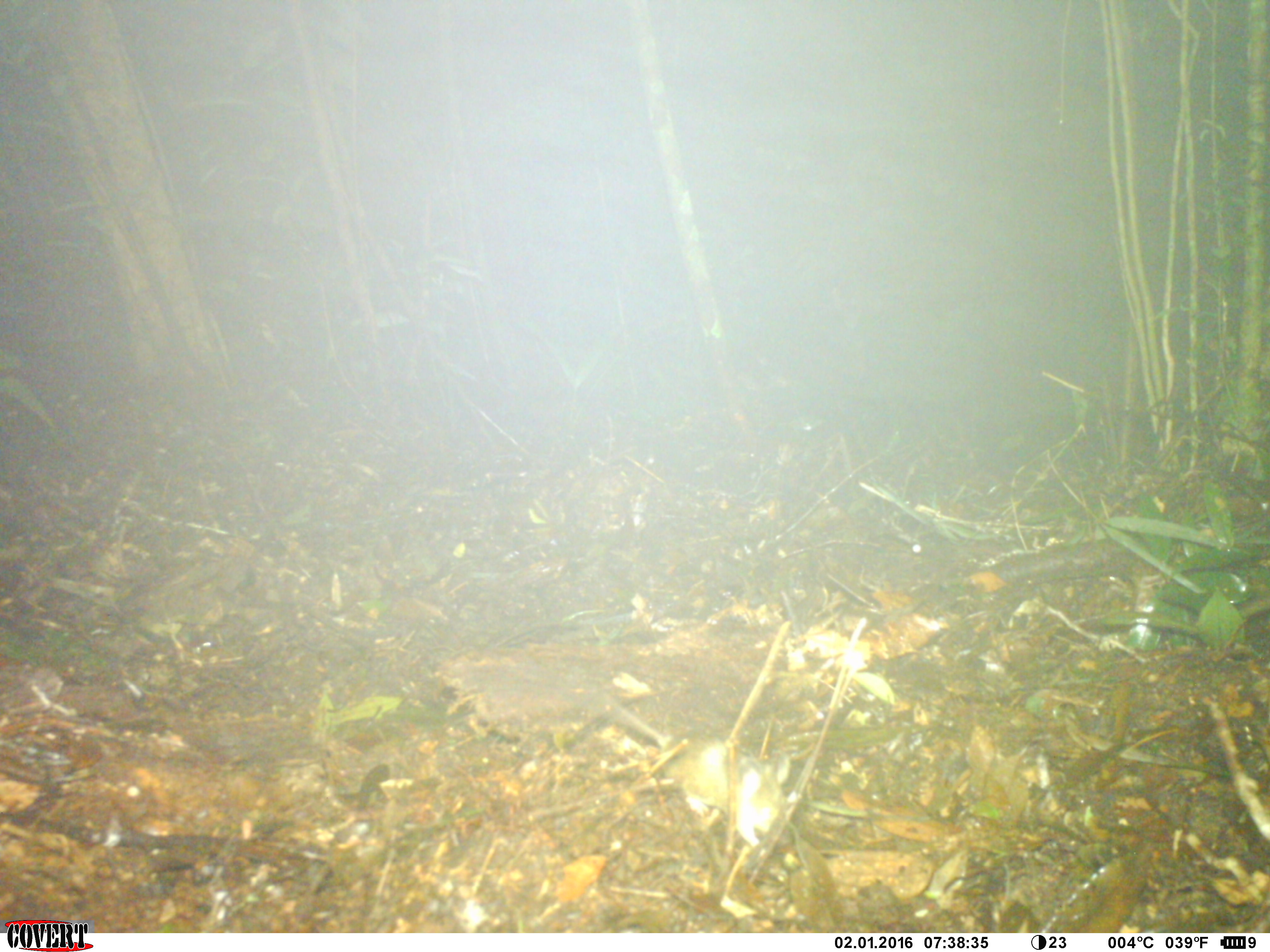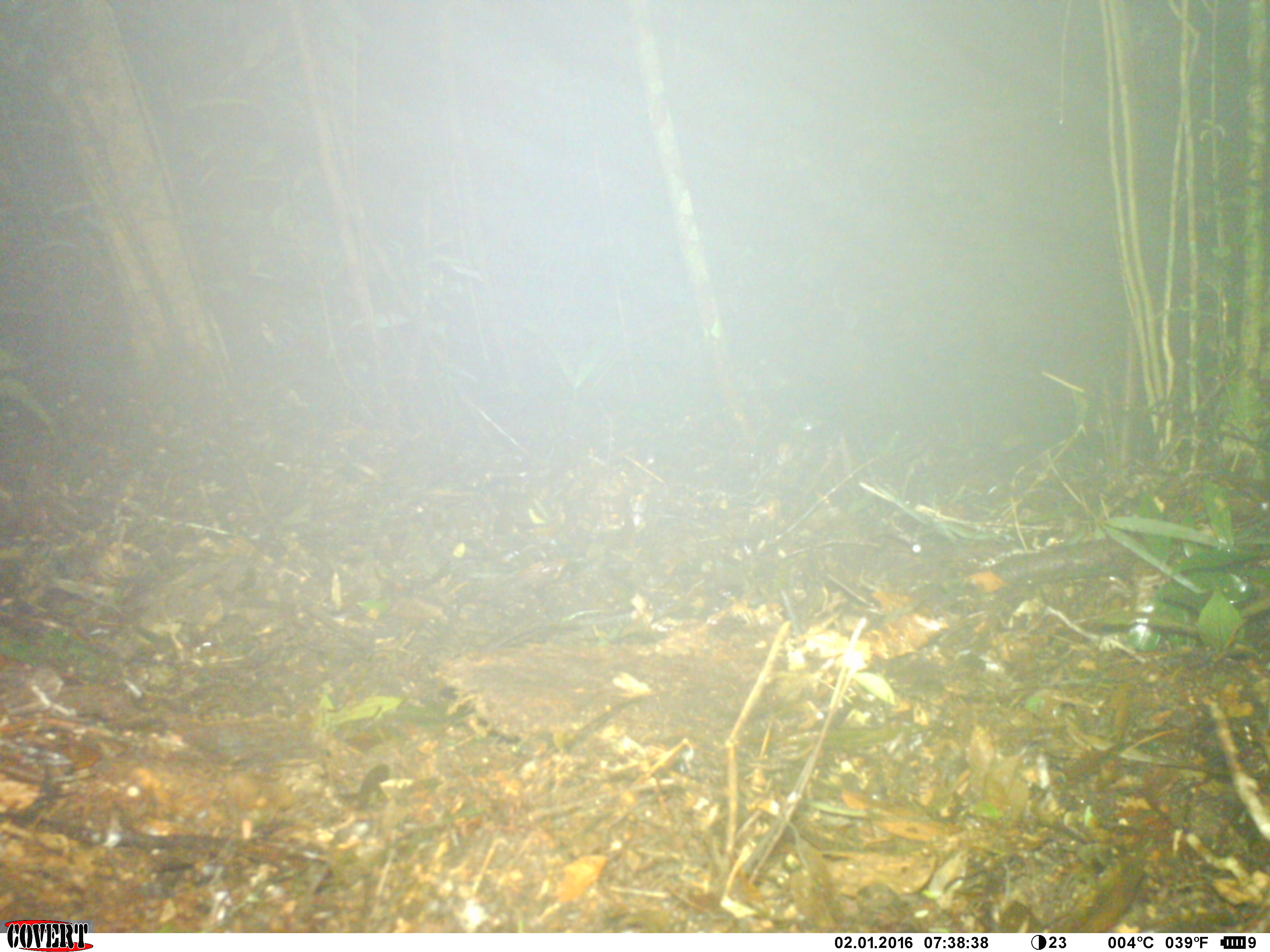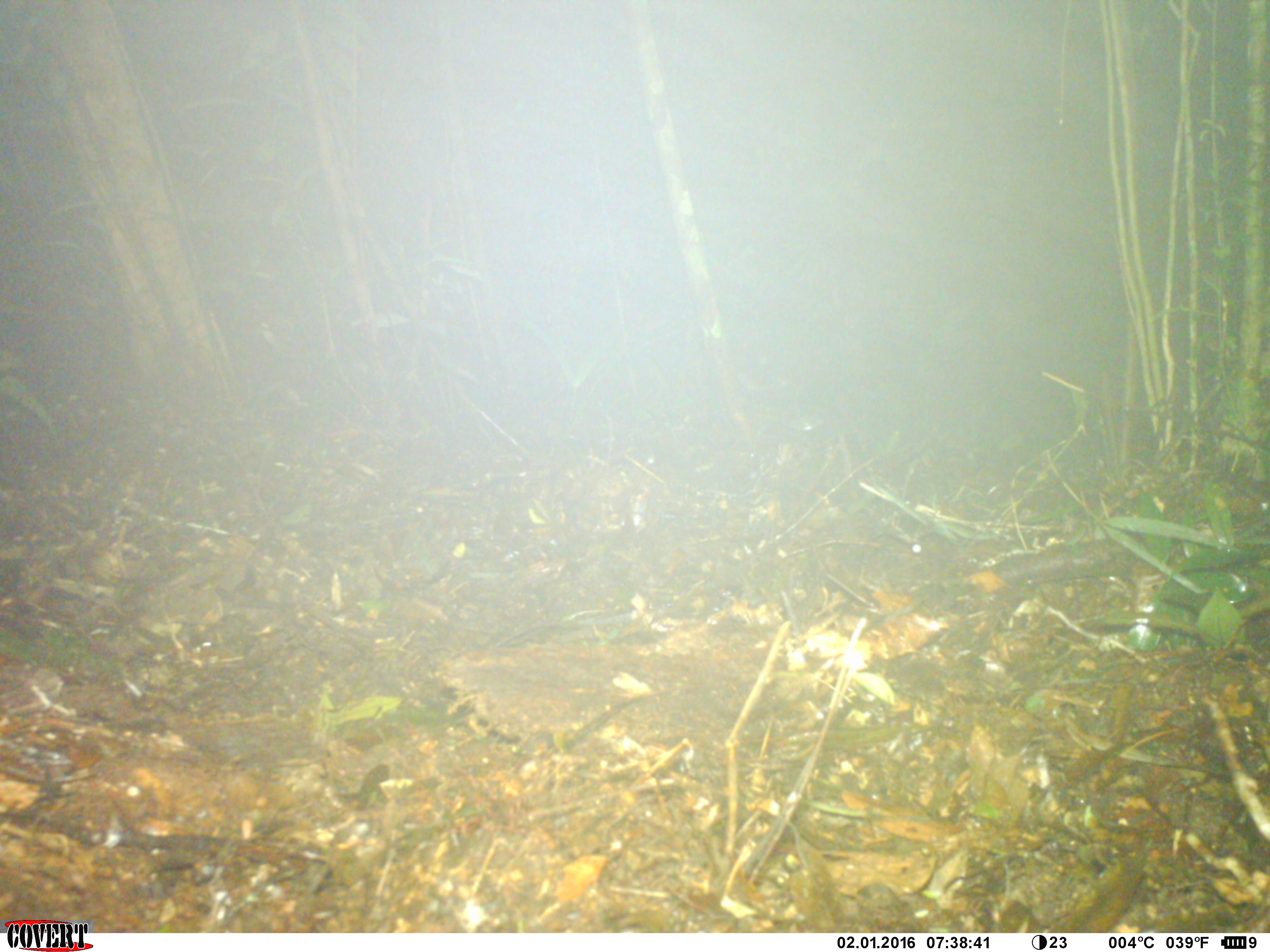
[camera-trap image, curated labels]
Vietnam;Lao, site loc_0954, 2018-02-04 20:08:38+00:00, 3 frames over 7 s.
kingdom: Animalia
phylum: Chordata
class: Mammalia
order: Rodentia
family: Muridae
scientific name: Muridae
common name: old-world mice and rats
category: unidentified murid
Unidentified murid (old-world mice and rats) (Muridae). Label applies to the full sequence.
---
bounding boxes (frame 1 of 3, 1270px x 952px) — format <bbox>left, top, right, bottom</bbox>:
unidentified murid: <bbox>619, 705, 788, 855</bbox>